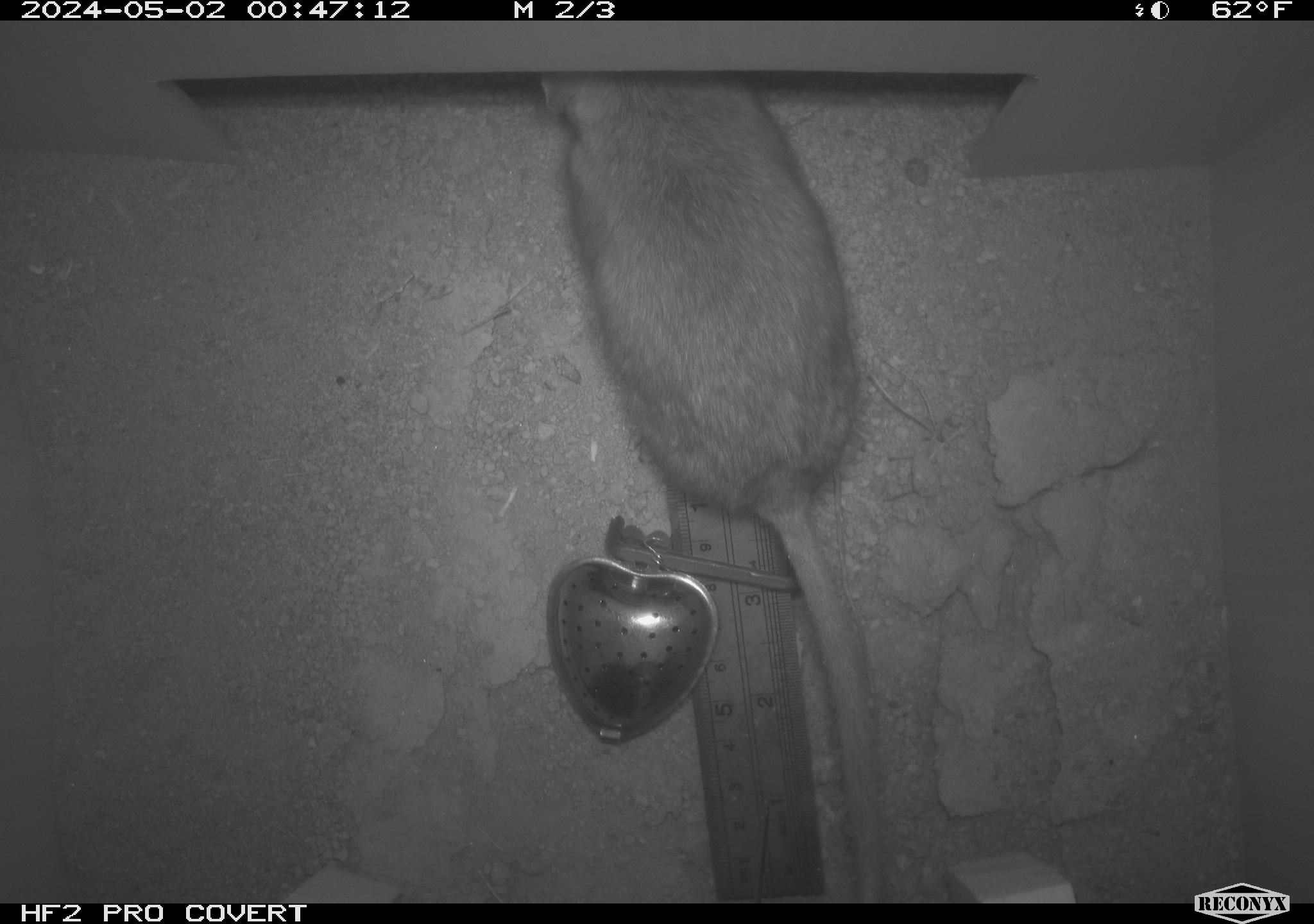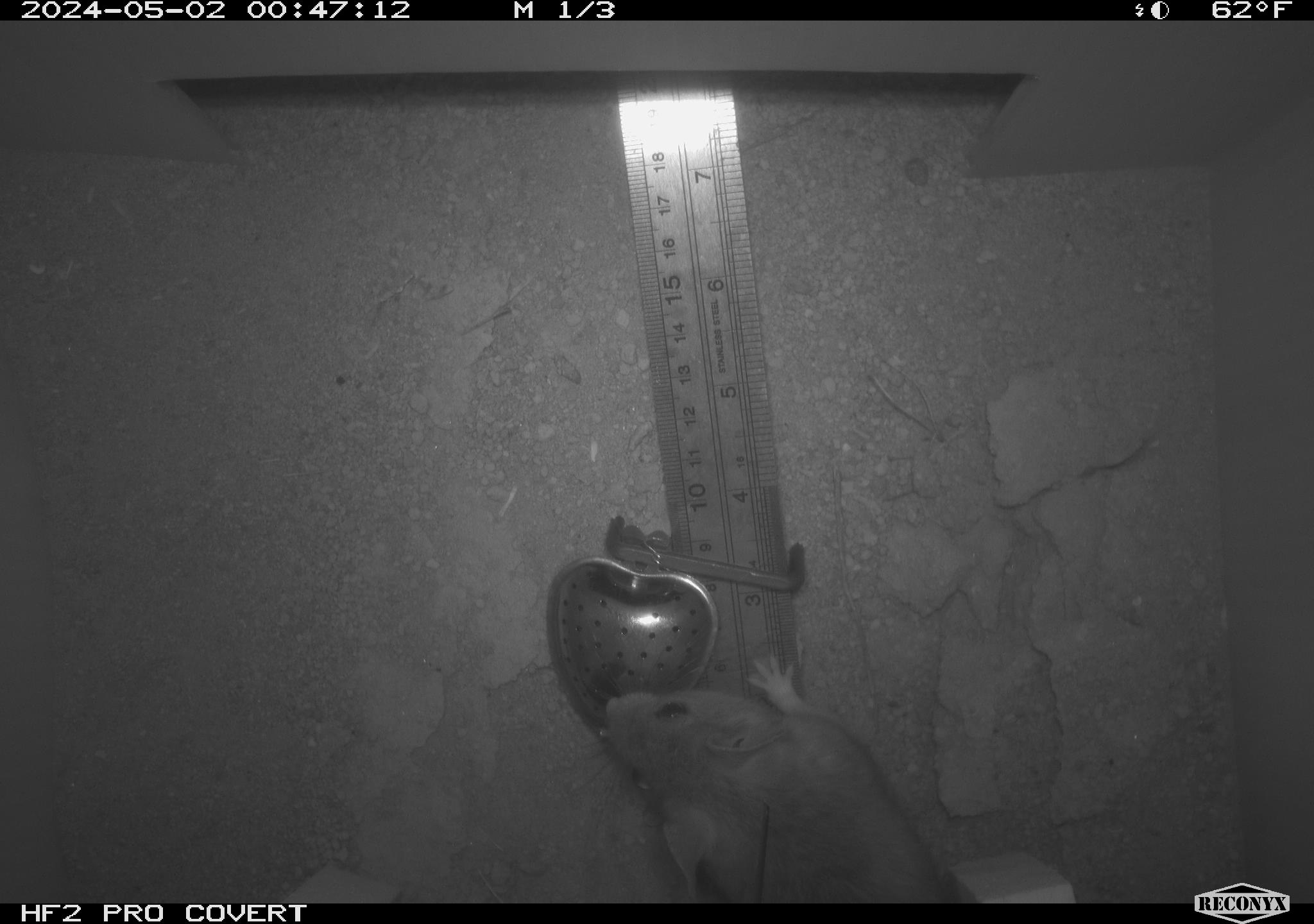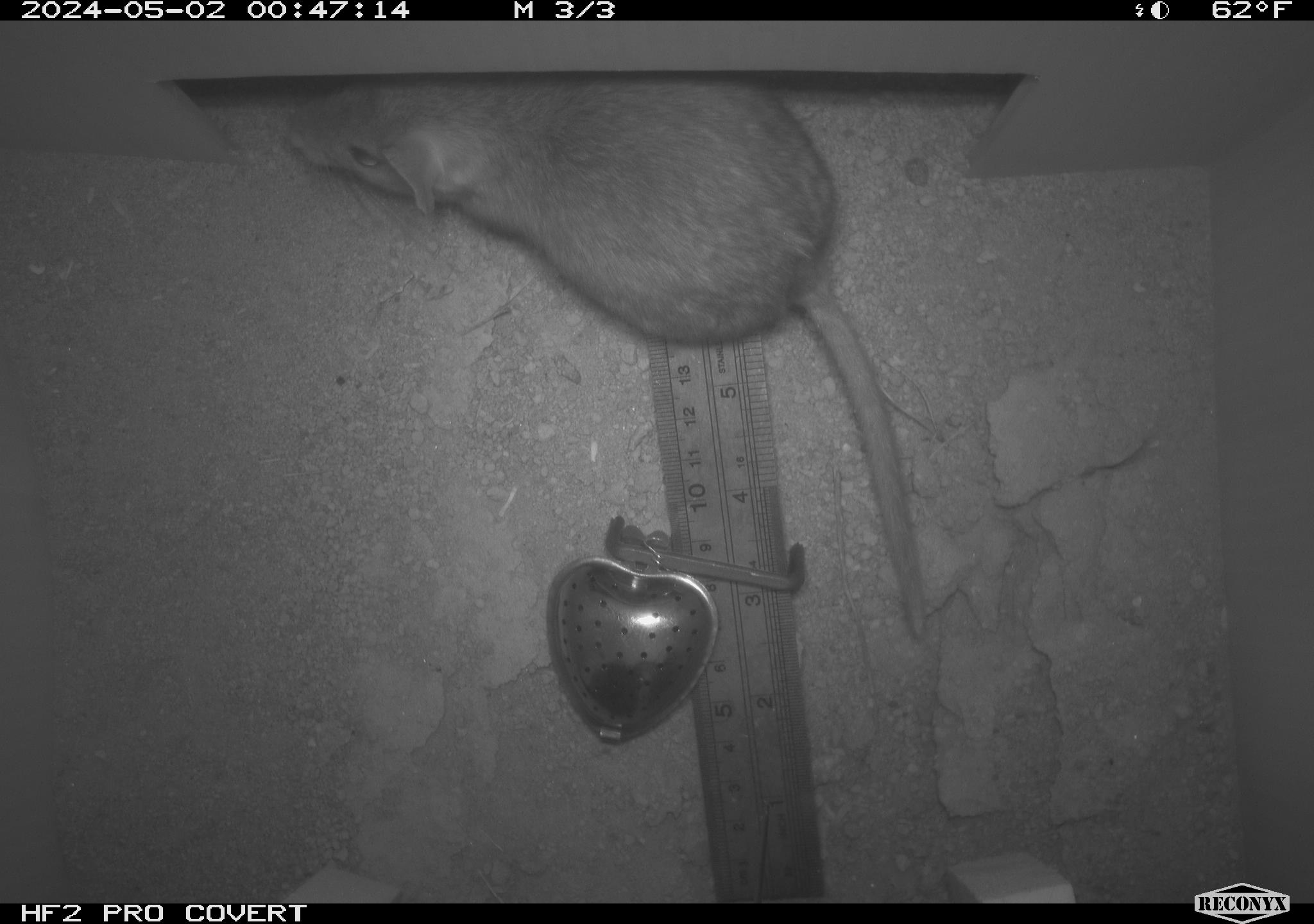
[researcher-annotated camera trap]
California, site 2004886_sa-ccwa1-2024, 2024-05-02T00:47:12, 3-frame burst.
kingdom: Animalia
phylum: Chordata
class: Mammalia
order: Rodentia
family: Cricetidae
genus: Neotoma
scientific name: Neotoma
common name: pack rat or woodrat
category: neotoma species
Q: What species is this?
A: Neotoma species (pack rat or woodrat) (Neotoma).